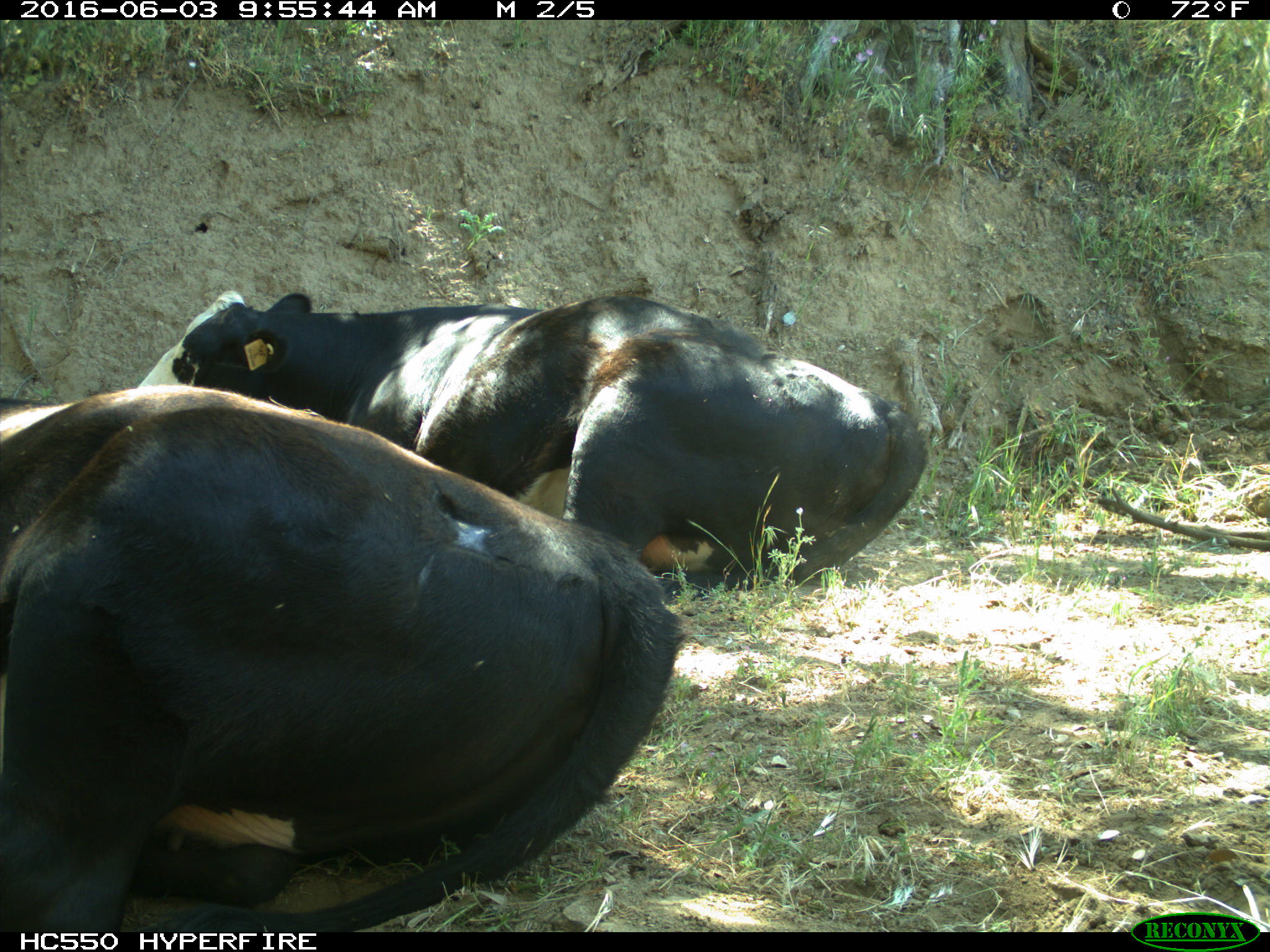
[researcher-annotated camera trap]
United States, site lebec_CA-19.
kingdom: Animalia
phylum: Chordata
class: Mammalia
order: Artiodactyla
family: Bovidae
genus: Bos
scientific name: Bos taurus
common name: domestic cow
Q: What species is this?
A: Bos taurus (domestic cow).